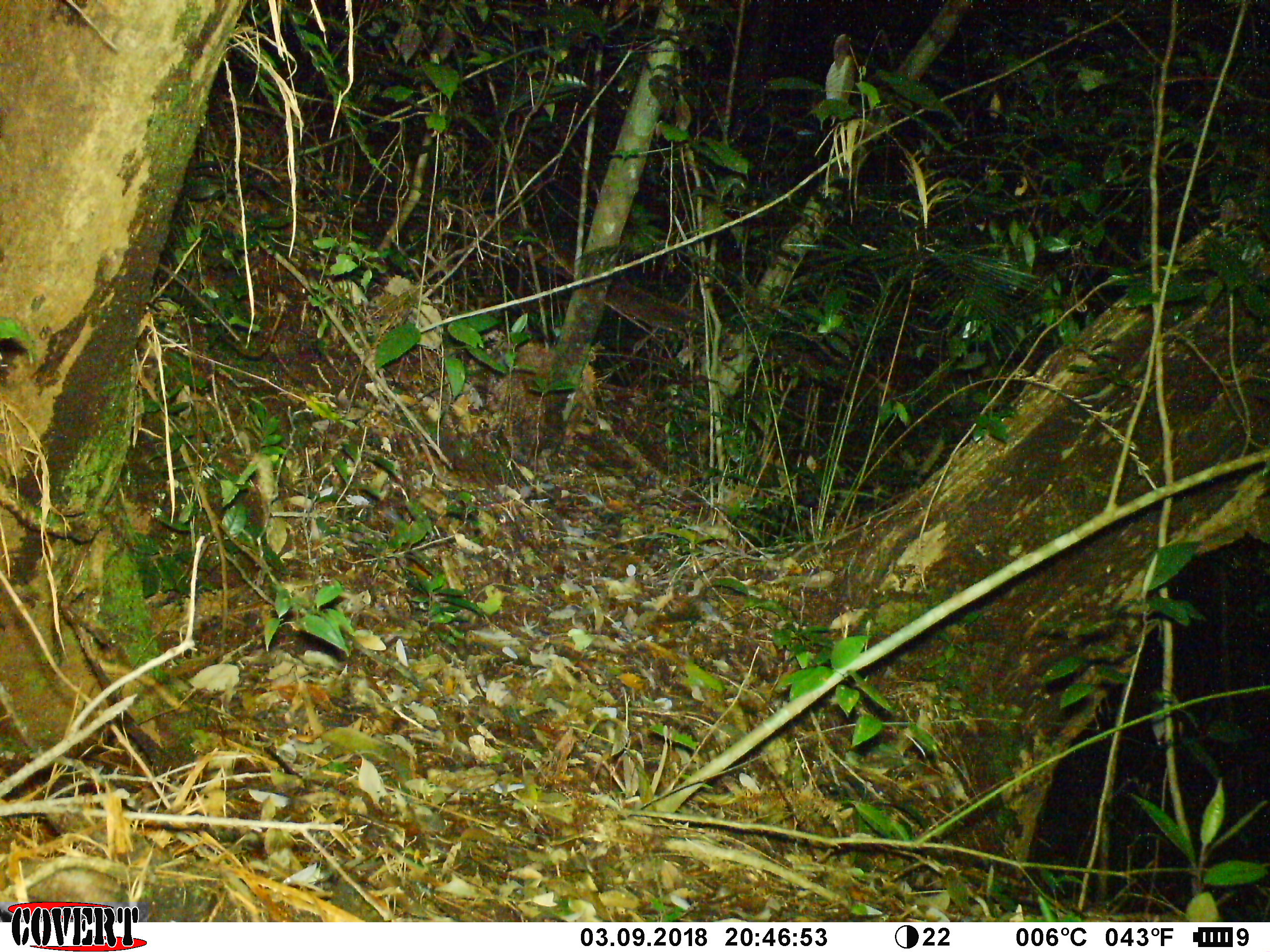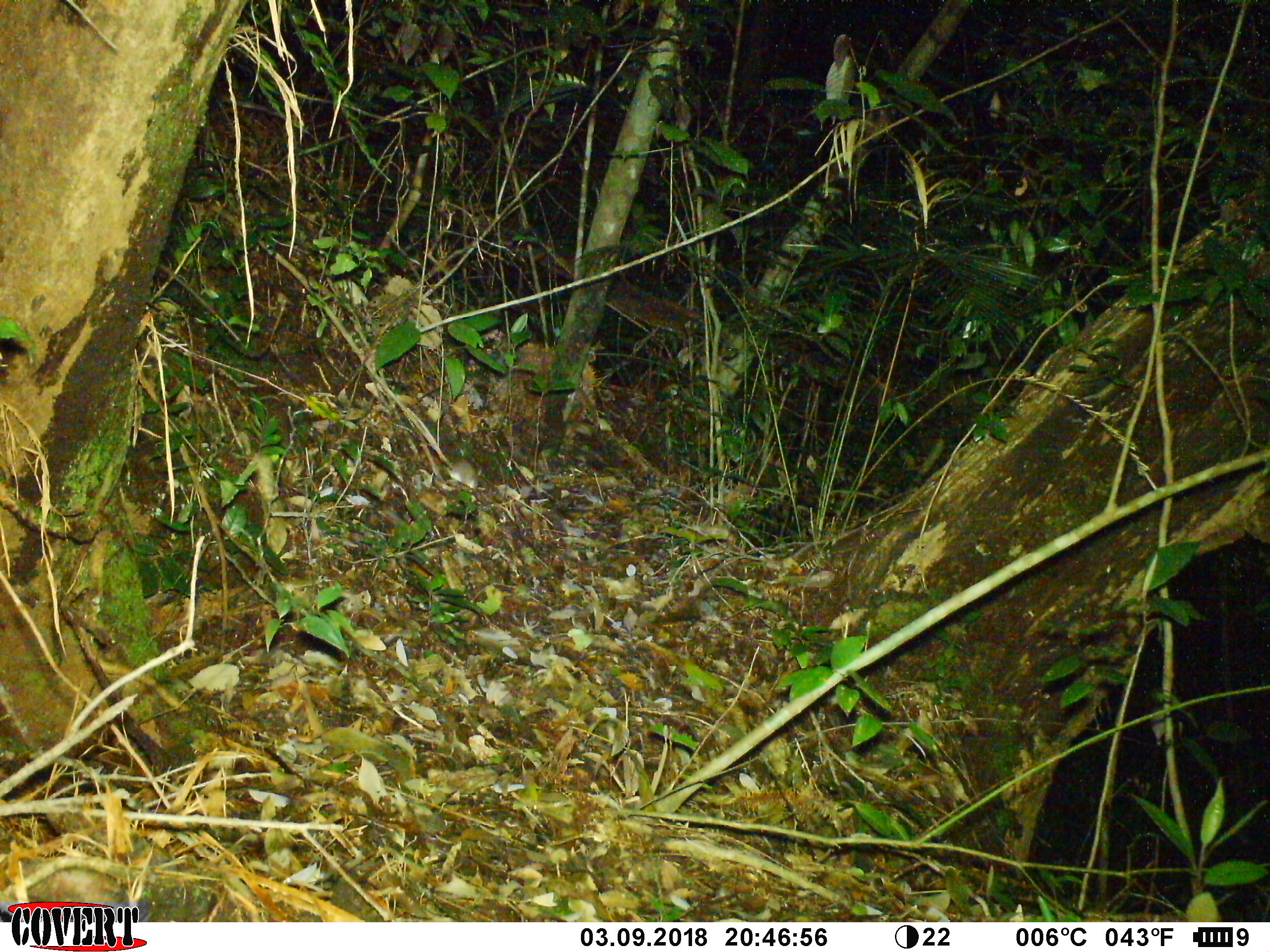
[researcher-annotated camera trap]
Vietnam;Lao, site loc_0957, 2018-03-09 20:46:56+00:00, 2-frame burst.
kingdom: Animalia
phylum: Chordata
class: Mammalia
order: Rodentia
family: Muridae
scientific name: Muridae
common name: old-world mice and rats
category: unidentified murid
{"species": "unidentified murid (old-world mice and rats) (Muridae)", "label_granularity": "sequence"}